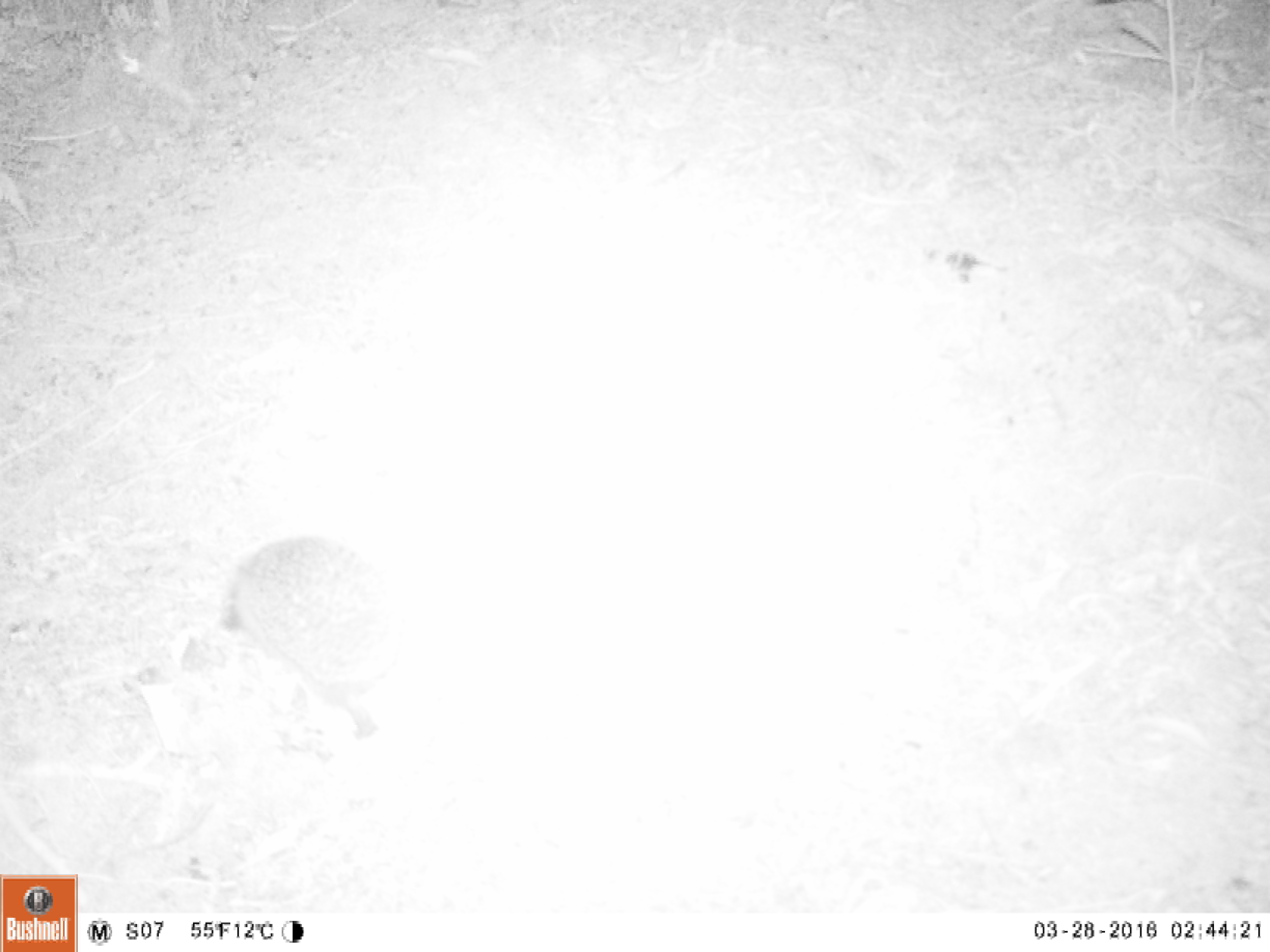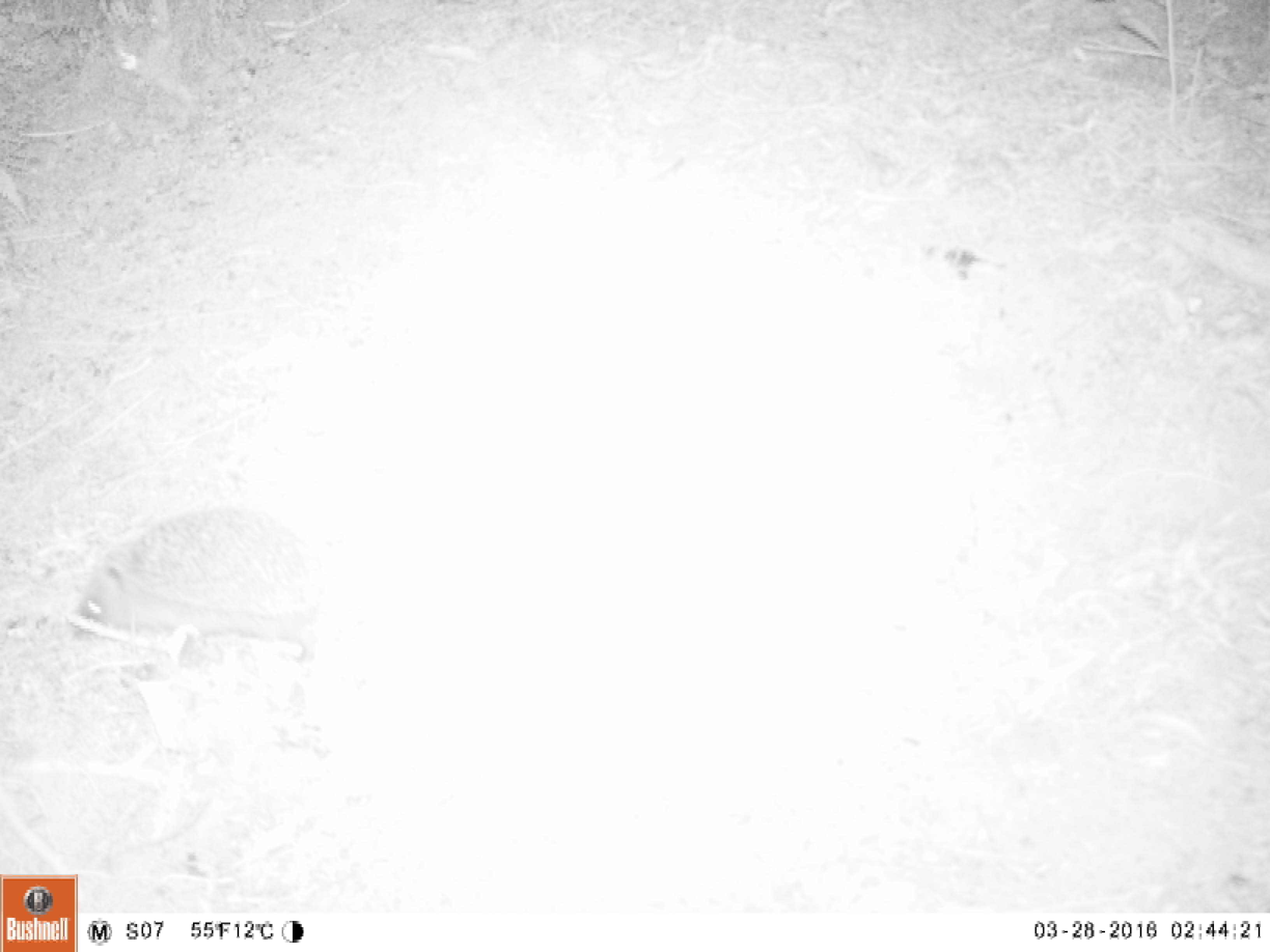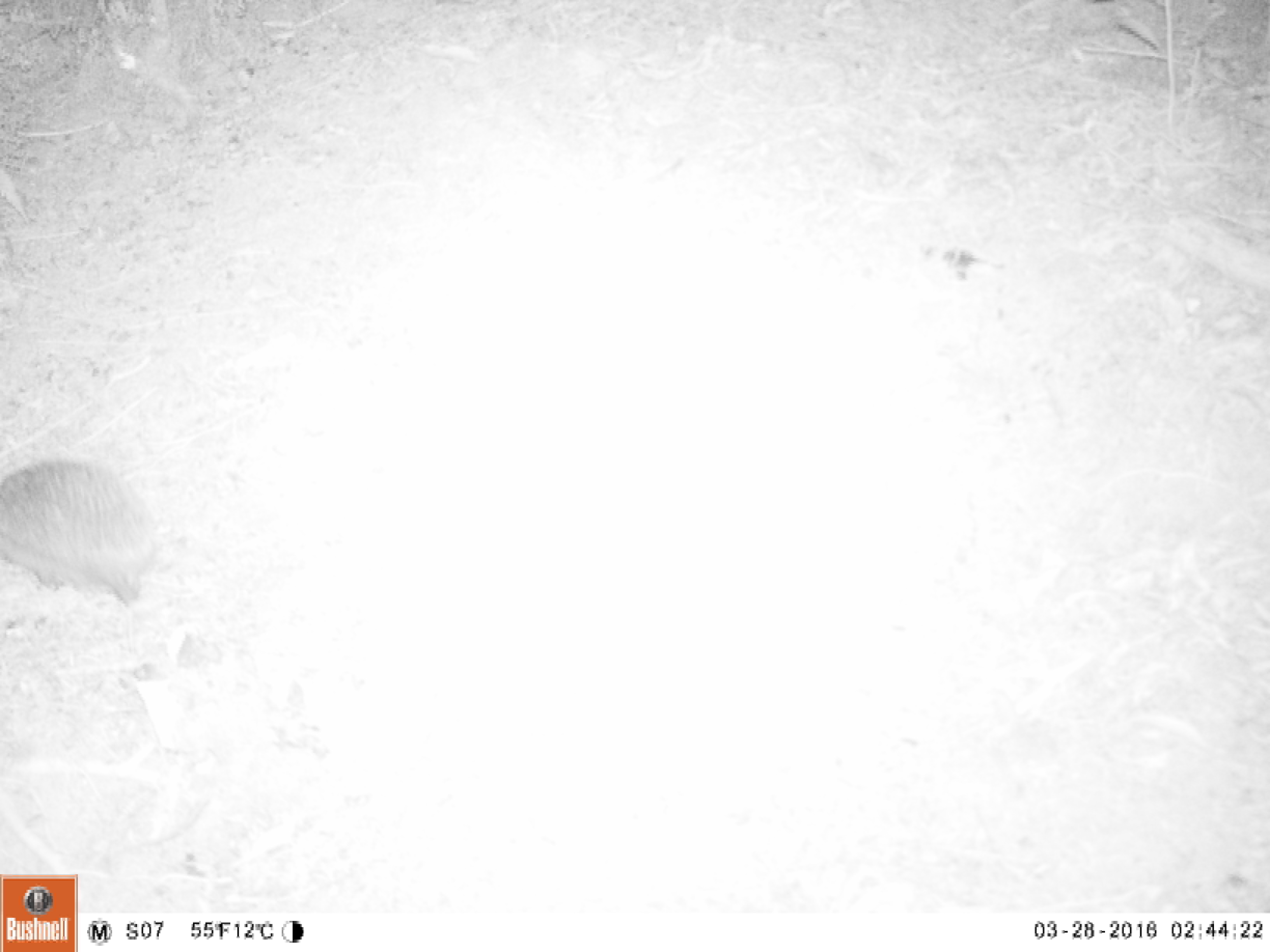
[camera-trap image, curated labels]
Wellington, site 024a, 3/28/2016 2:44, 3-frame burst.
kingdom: Animalia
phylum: Chordata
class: Mammalia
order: Eulipotyphla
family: Erinaceidae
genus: Erinaceus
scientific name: Erinaceus europaeus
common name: hedgehog